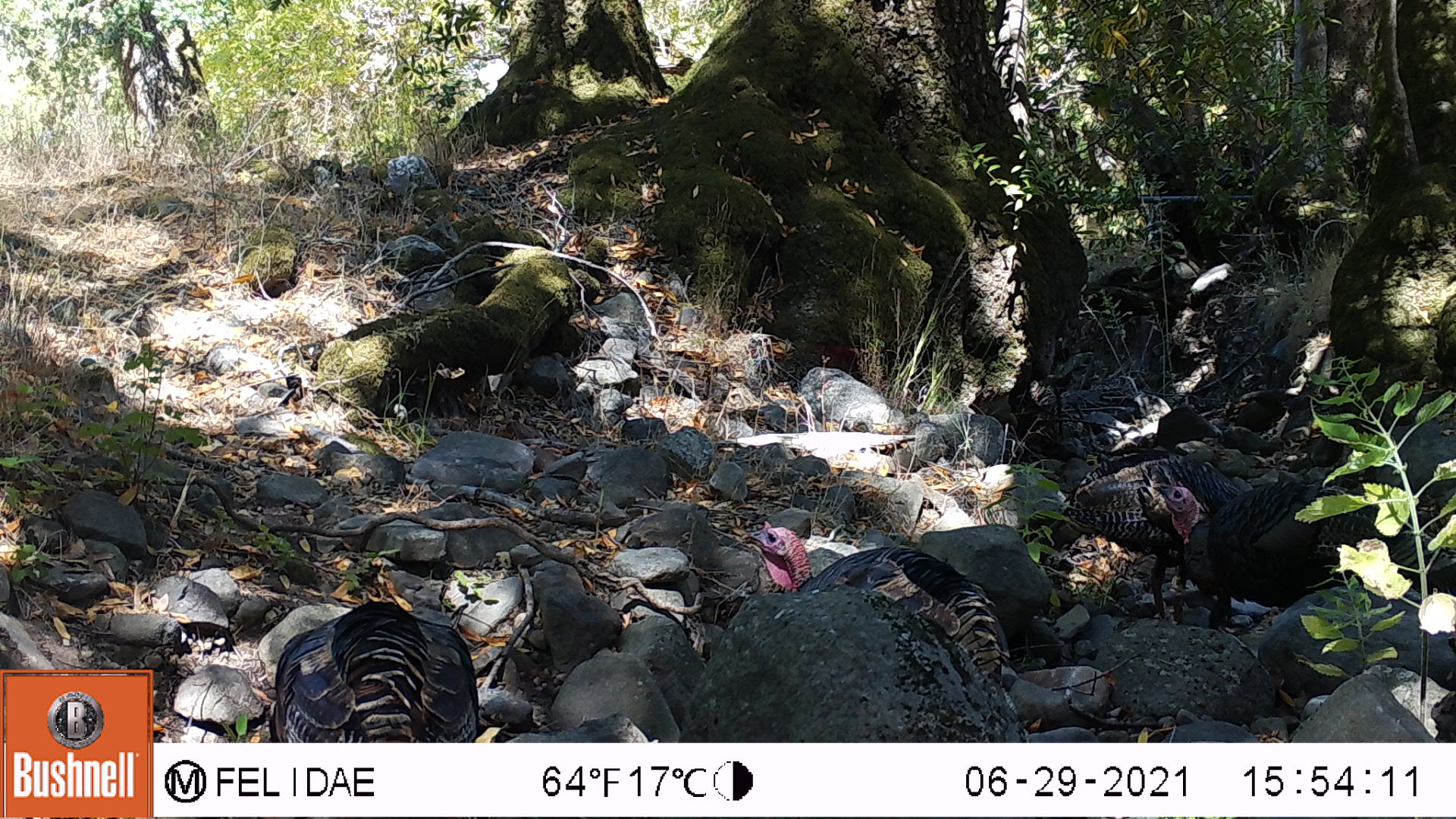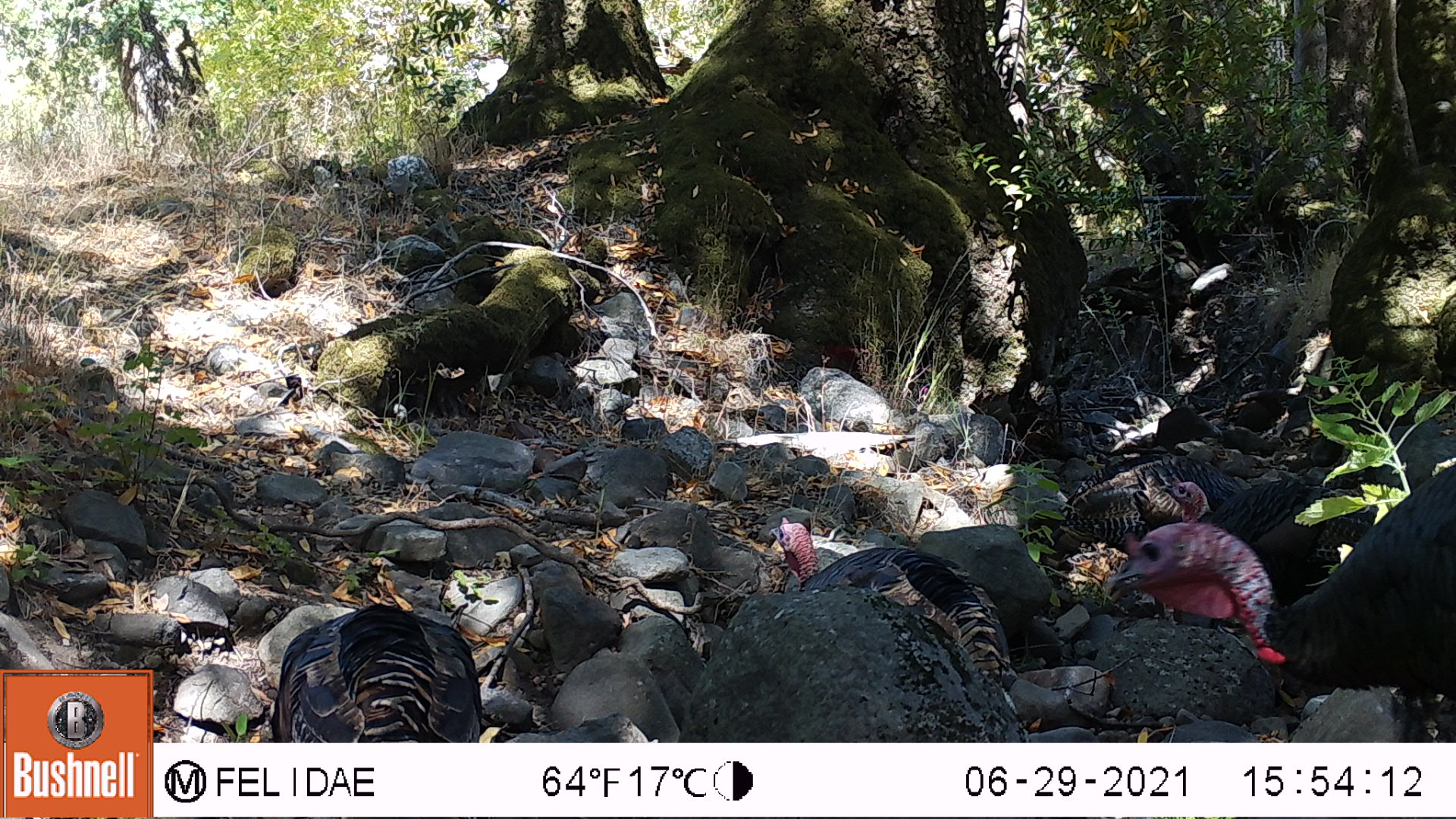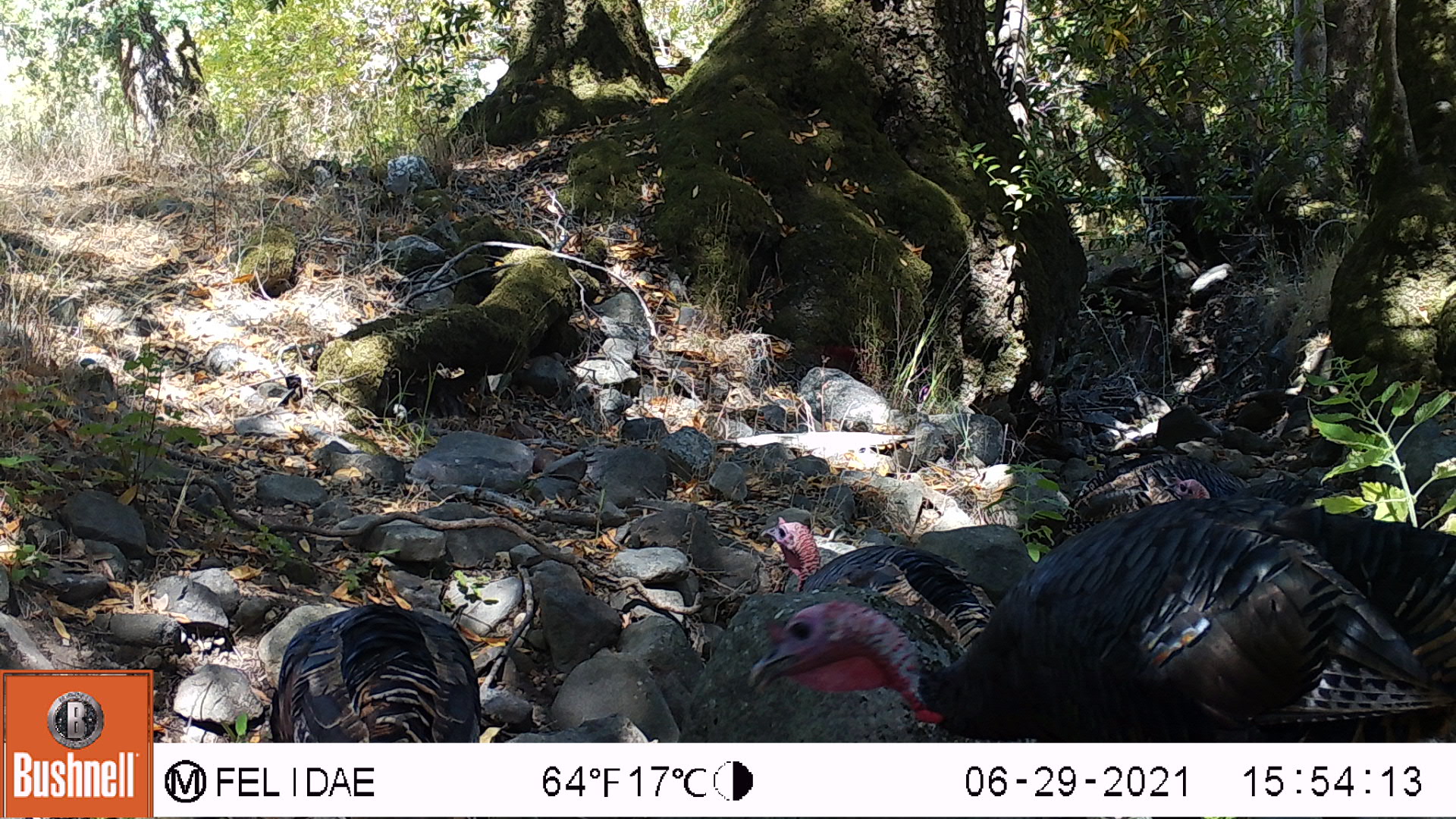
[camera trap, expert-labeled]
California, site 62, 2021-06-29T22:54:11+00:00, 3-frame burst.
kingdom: Animalia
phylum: Chordata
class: Aves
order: Galliformes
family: Phasianidae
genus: Meleagris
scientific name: Meleagris gallopavo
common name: turkey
Turkey (Meleagris gallopavo).